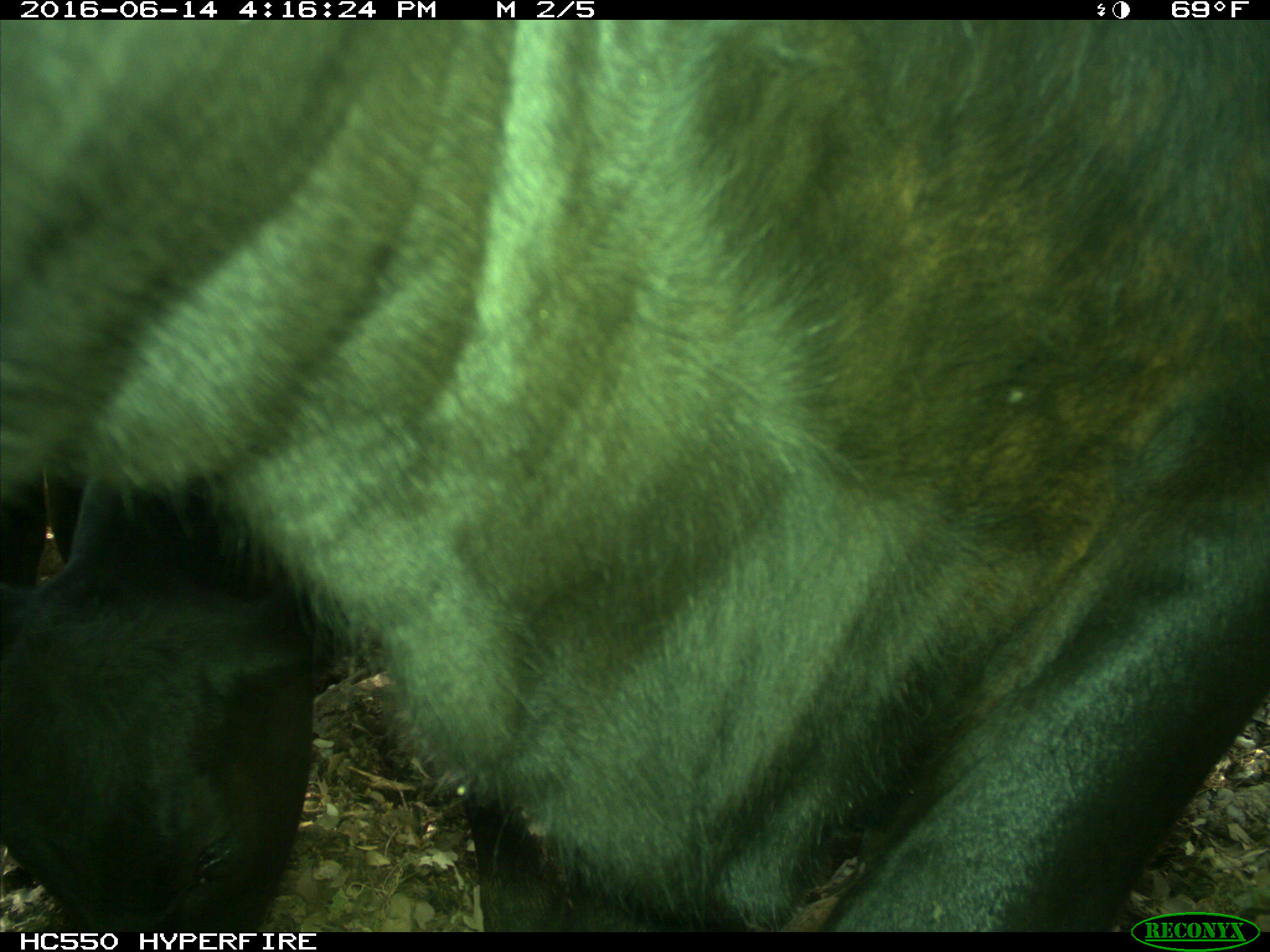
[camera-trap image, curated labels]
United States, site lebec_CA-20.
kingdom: Animalia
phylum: Chordata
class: Mammalia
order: Artiodactyla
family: Bovidae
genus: Bos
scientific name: Bos taurus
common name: domestic cow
Bos taurus (domestic cow).